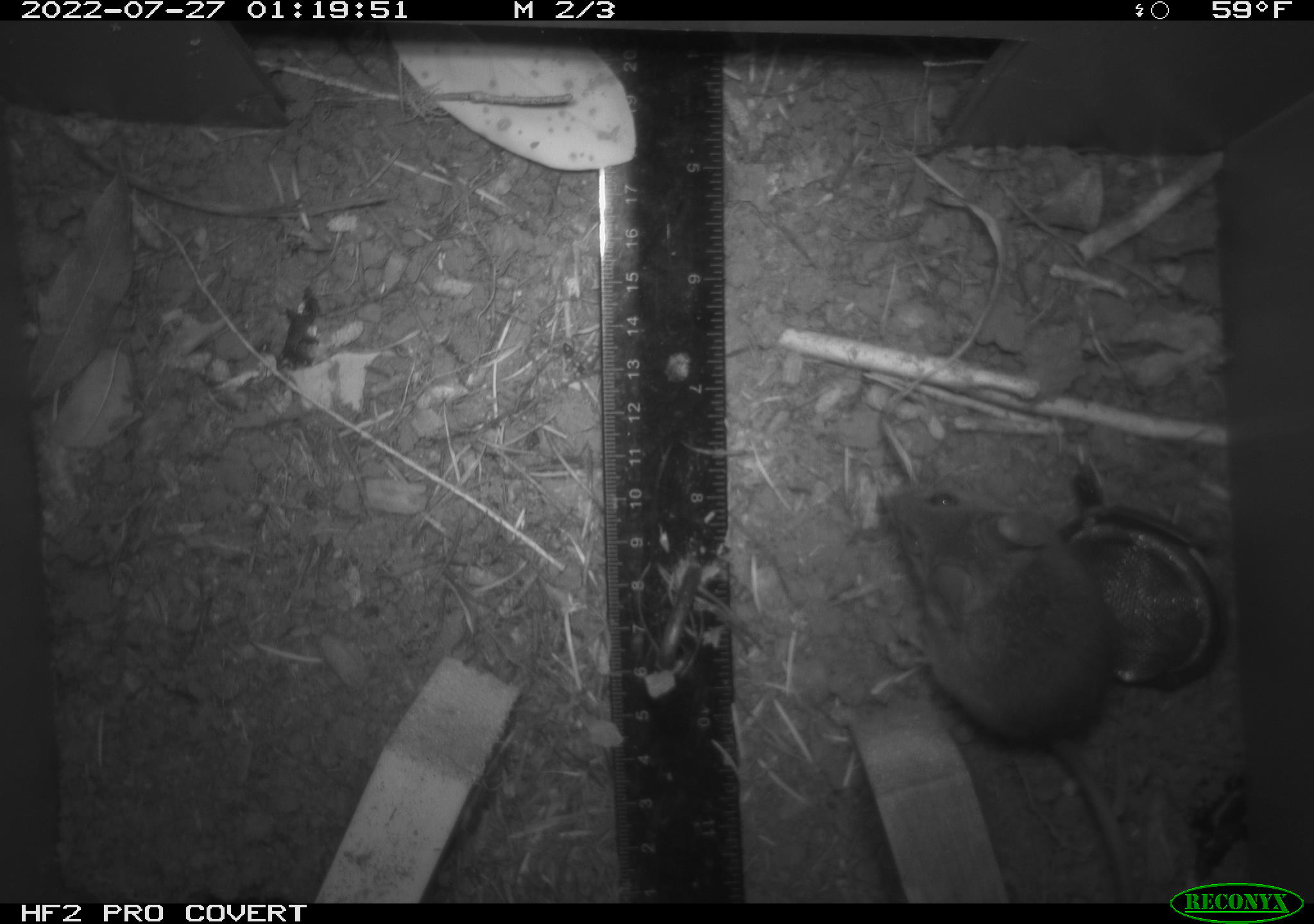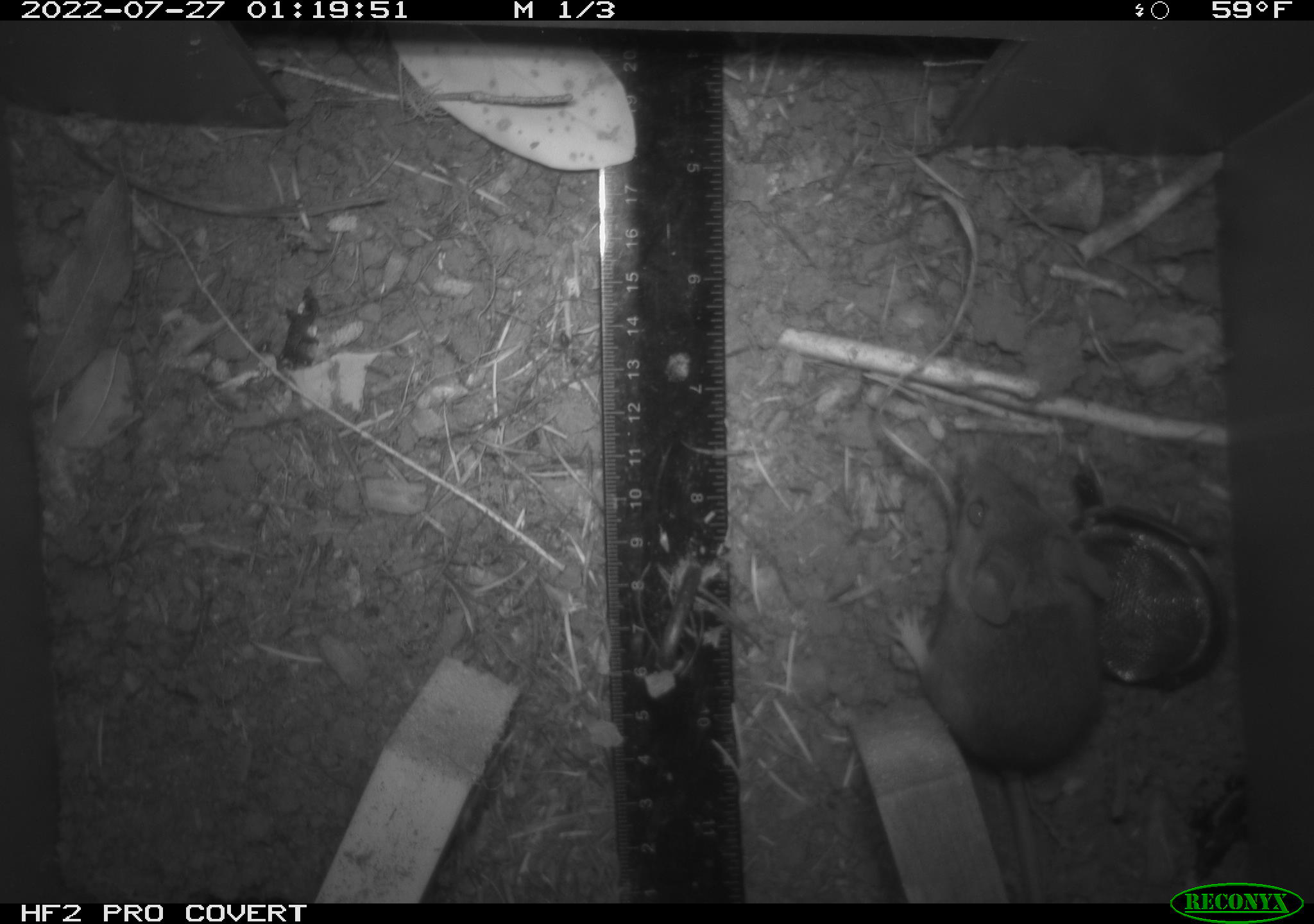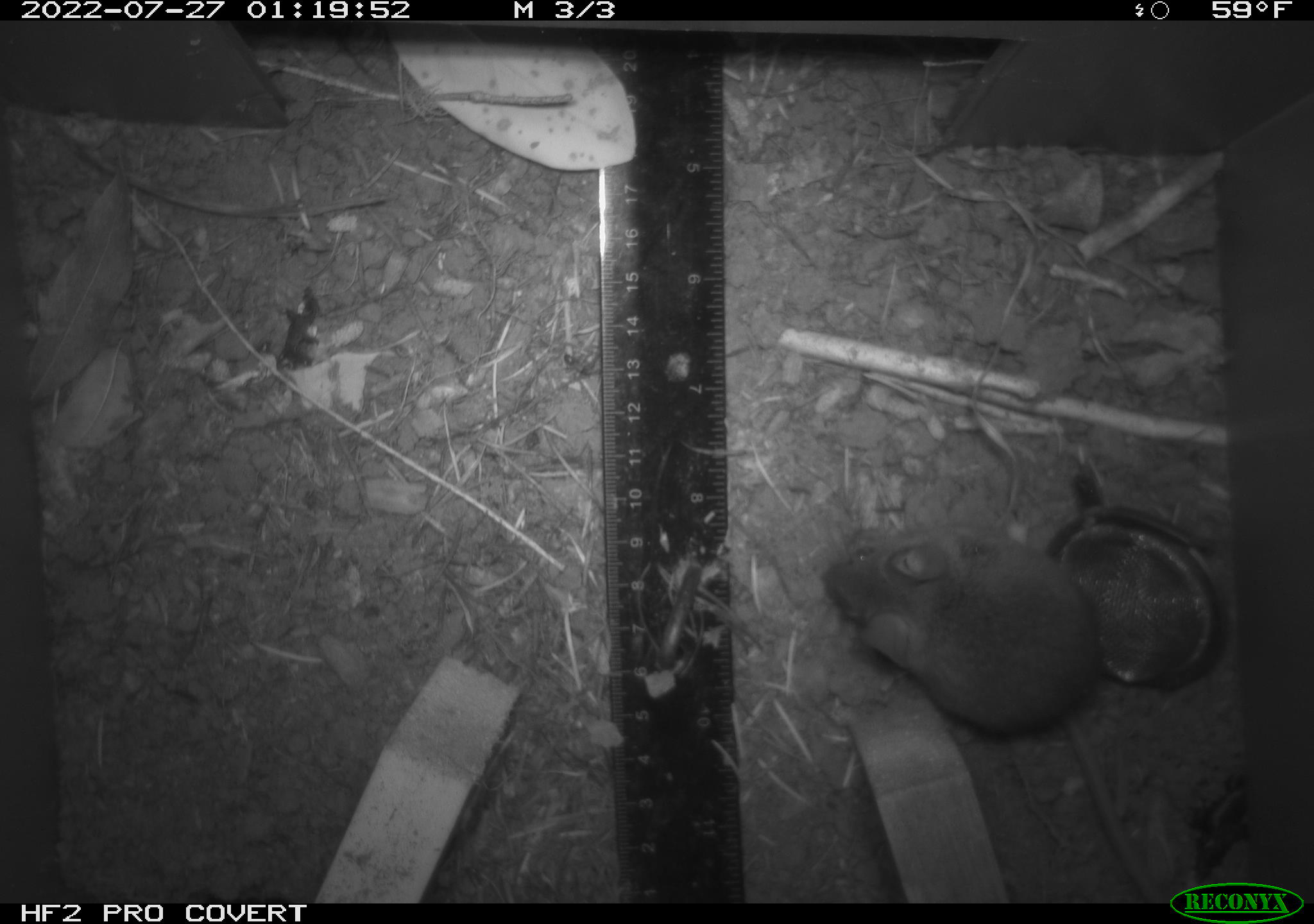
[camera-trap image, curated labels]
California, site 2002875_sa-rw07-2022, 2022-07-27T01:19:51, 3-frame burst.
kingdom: Animalia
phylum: Chordata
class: Mammalia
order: Rodentia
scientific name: Rodentia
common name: mouse species